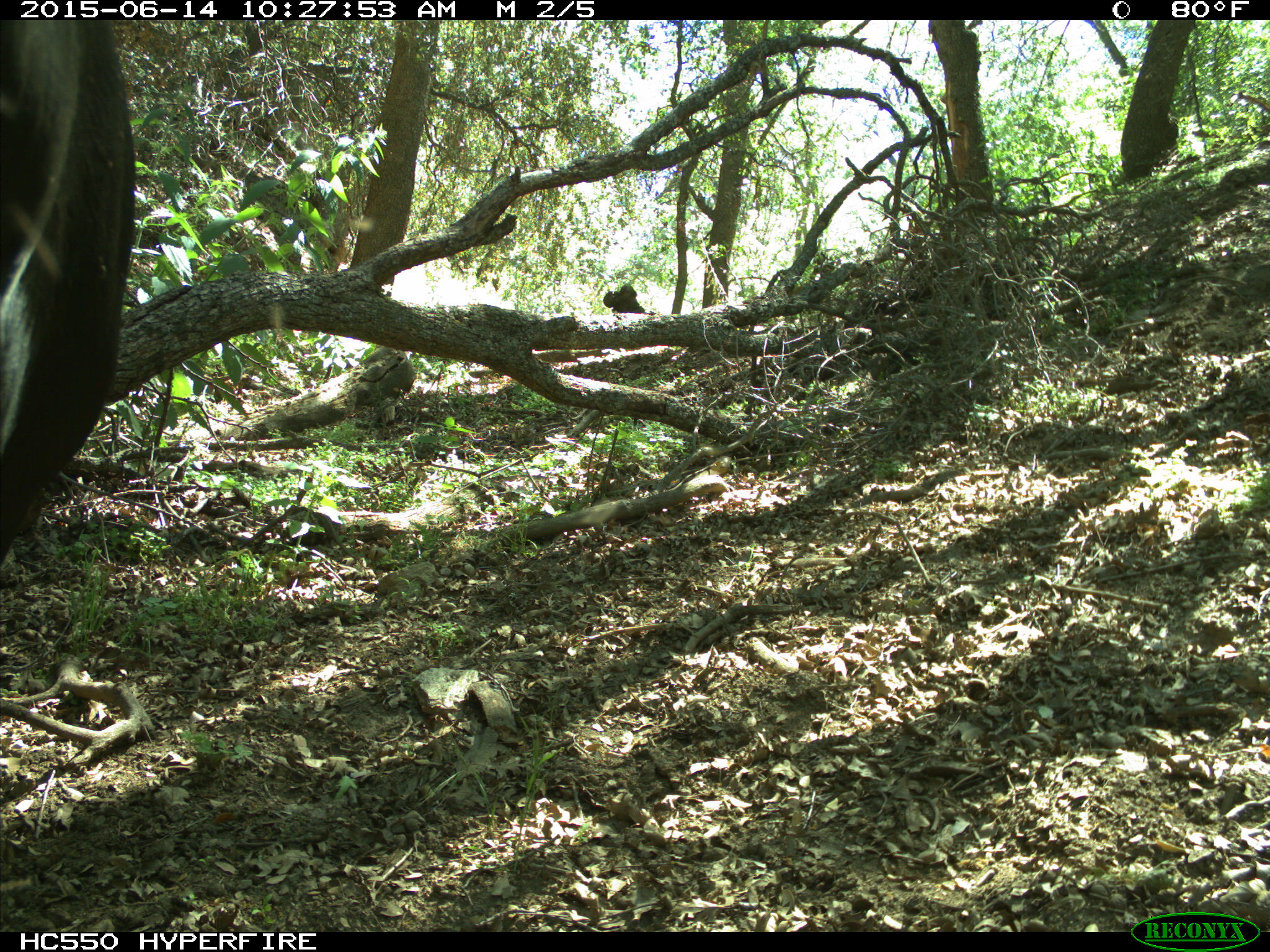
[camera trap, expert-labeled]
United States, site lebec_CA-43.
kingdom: Animalia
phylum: Chordata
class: Mammalia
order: Artiodactyla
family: Bovidae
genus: Bos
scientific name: Bos taurus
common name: domestic cow